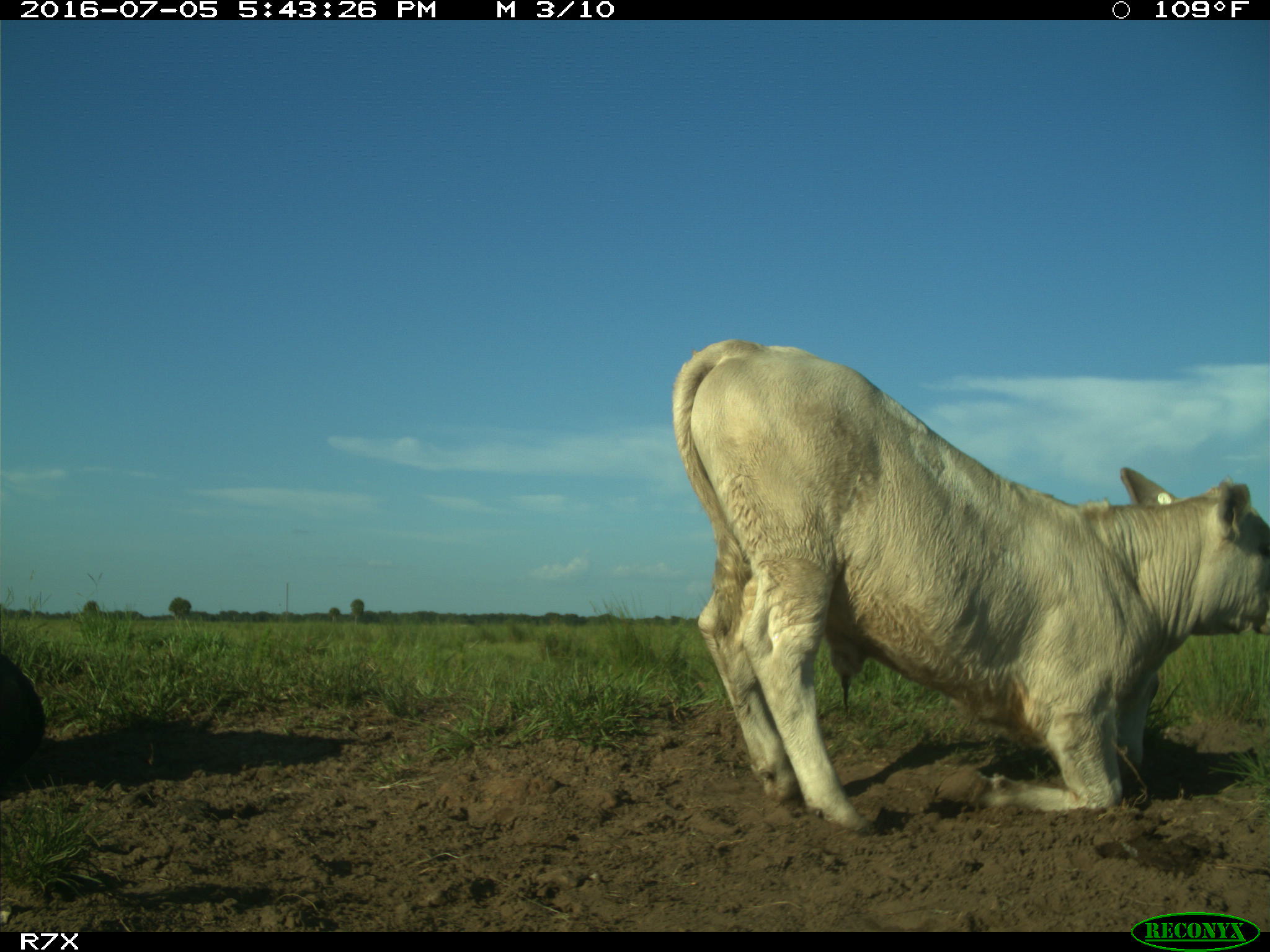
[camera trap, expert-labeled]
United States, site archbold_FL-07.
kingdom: Animalia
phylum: Chordata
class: Mammalia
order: Artiodactyla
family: Bovidae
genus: Bos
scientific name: Bos taurus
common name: domestic cow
Bos taurus (domestic cow).